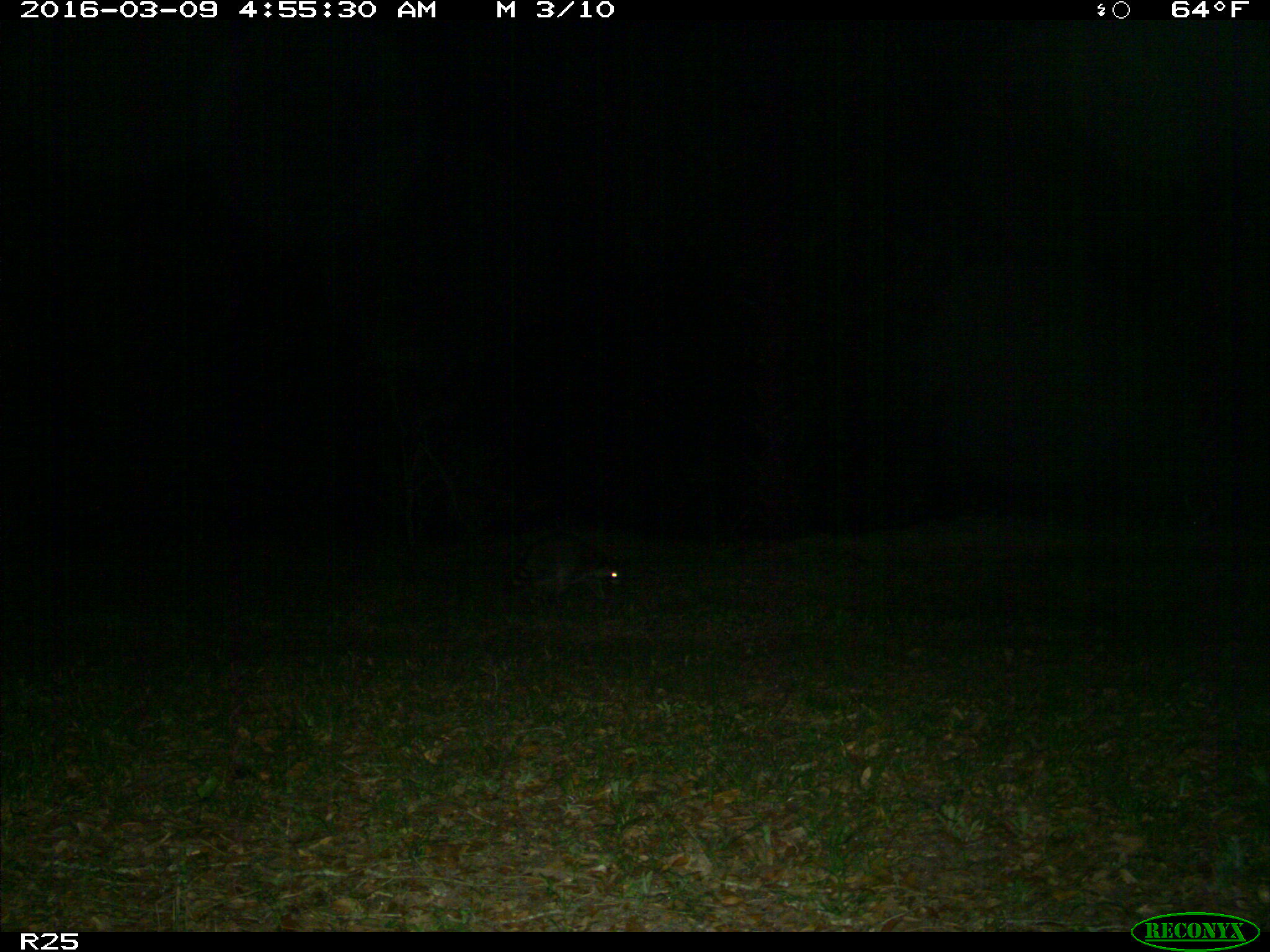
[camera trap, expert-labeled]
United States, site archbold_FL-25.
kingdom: Animalia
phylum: Chordata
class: Mammalia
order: Carnivora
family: Procyonidae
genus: Procyon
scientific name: Procyon lotor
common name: common raccoon